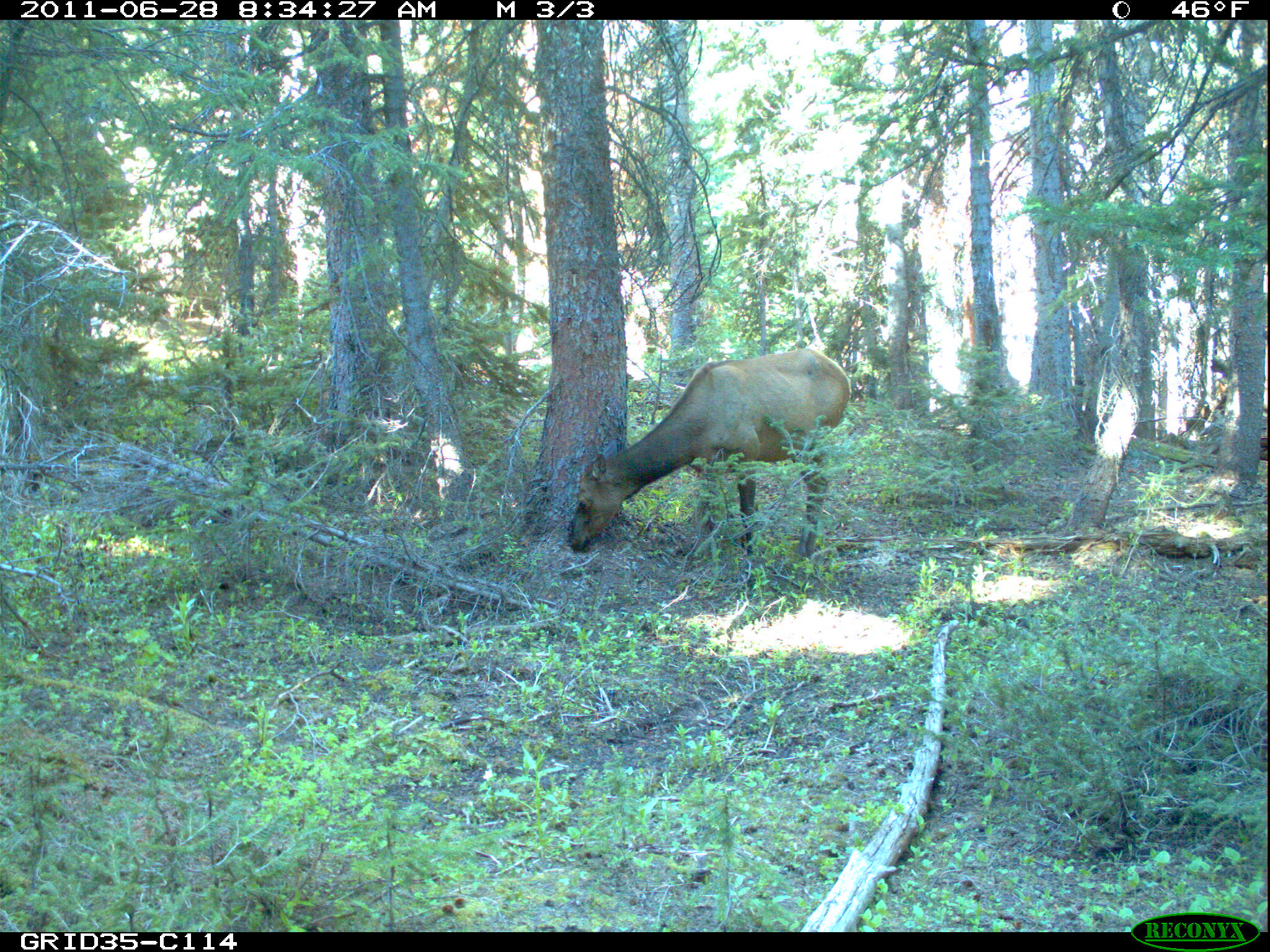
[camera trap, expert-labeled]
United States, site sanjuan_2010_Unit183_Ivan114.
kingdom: Animalia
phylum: Chordata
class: Mammalia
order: Artiodactyla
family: Cervidae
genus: Cervus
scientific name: Cervus elaphus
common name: red deer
Cervus elaphus (red deer).